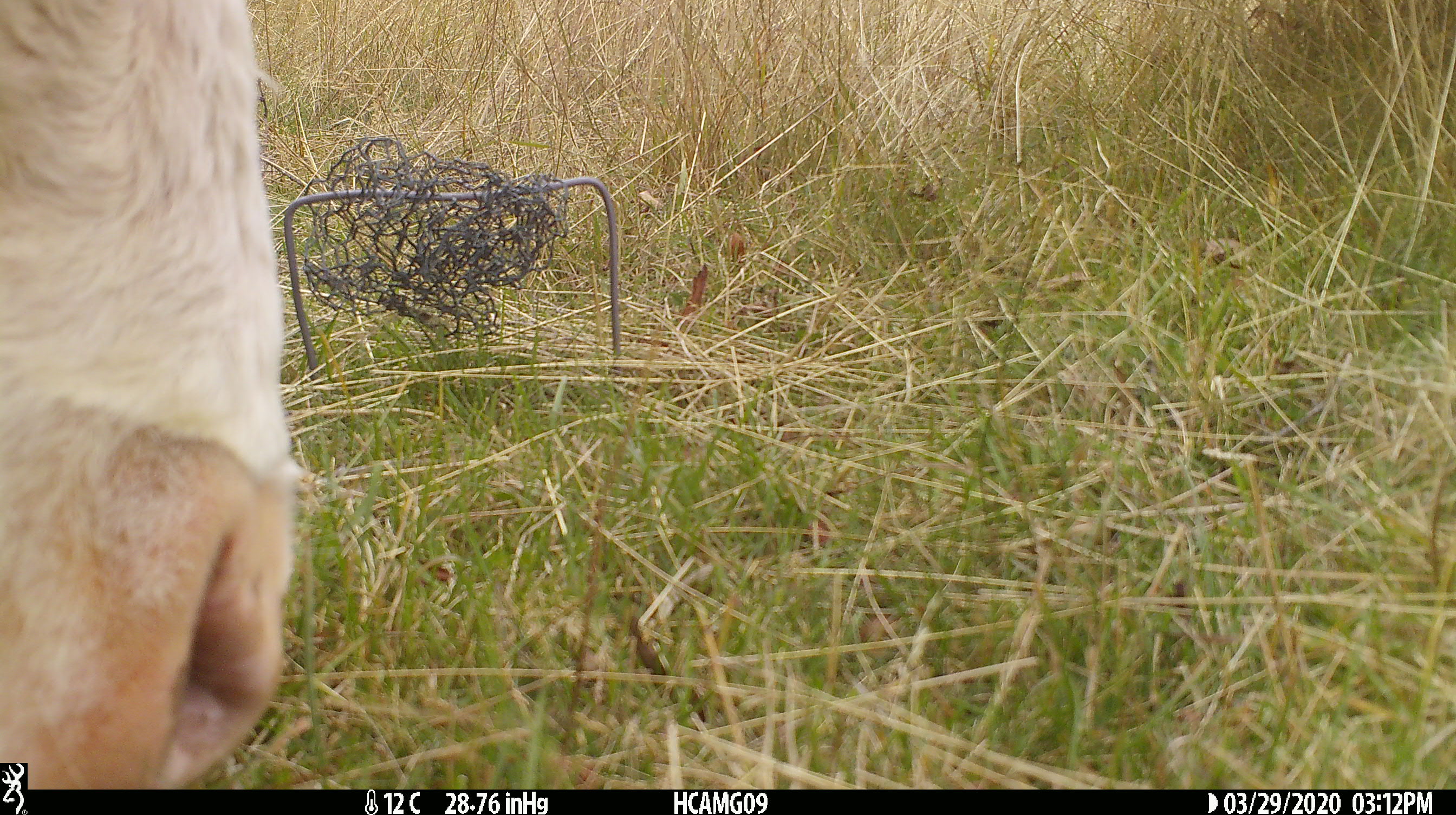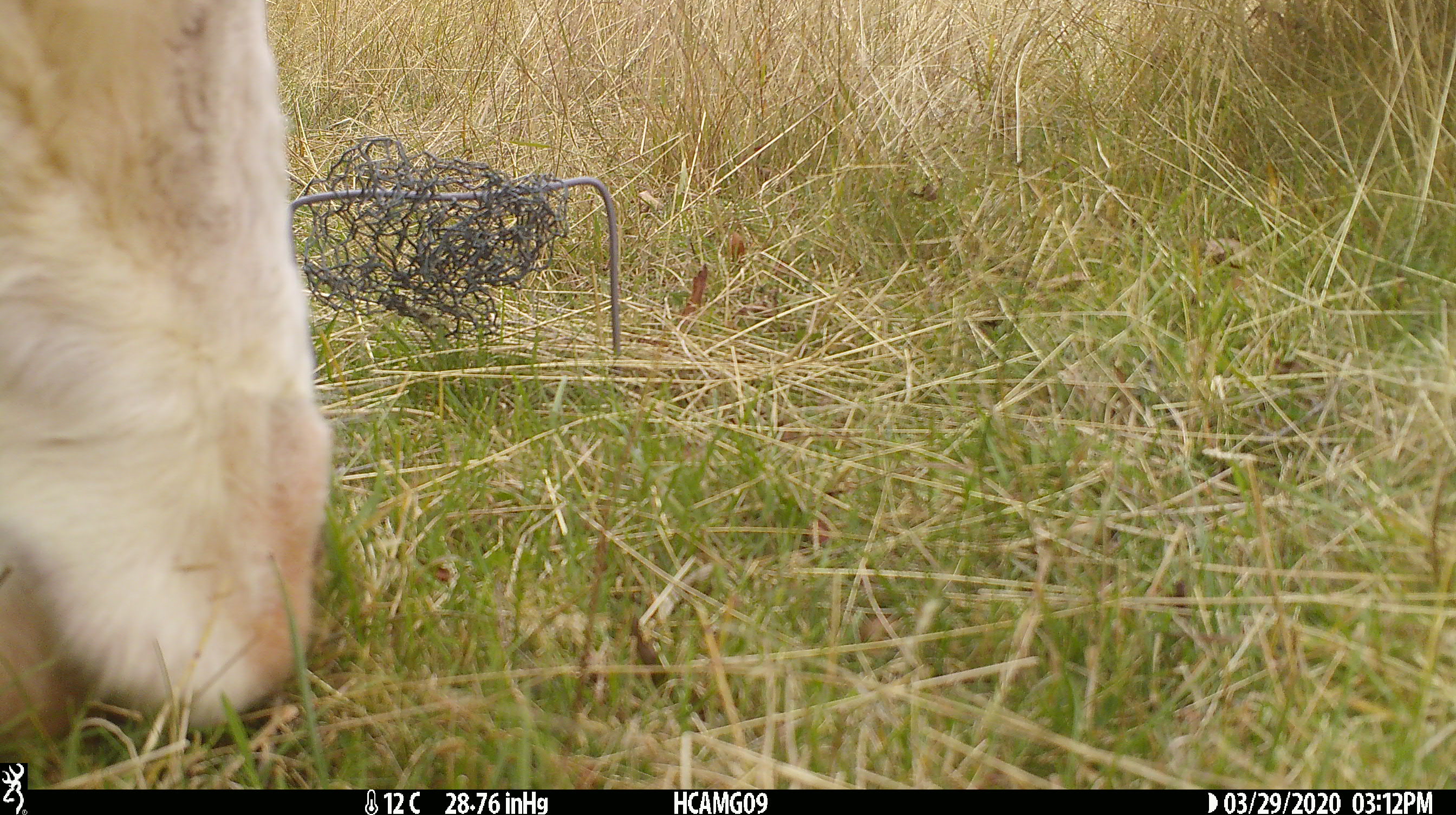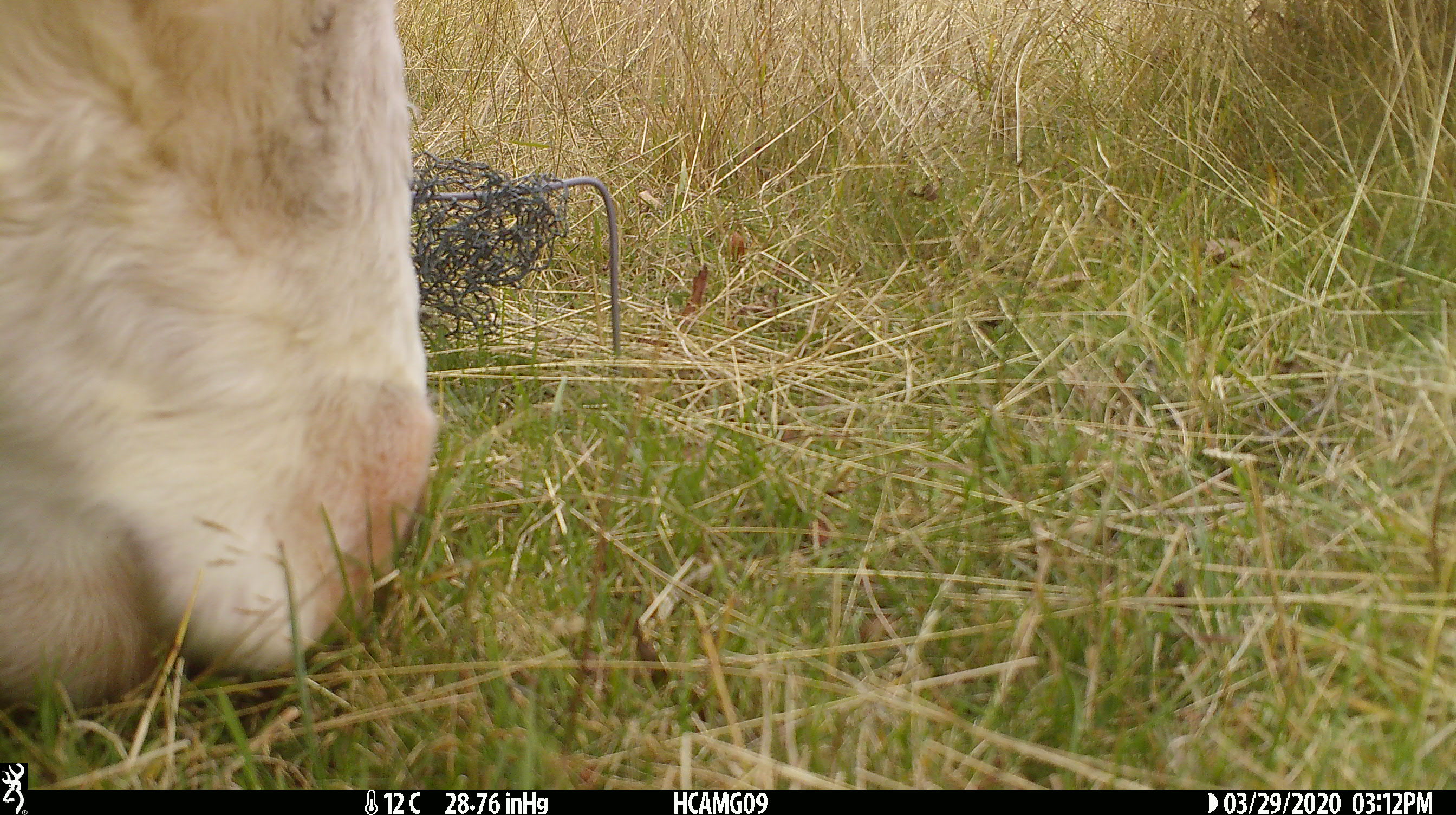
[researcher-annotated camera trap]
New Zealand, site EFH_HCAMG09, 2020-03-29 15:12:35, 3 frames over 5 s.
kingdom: Animalia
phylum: Chordata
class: Mammalia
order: Artiodactyla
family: Bovidae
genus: Bos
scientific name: Bos taurus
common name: domestic cow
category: cow